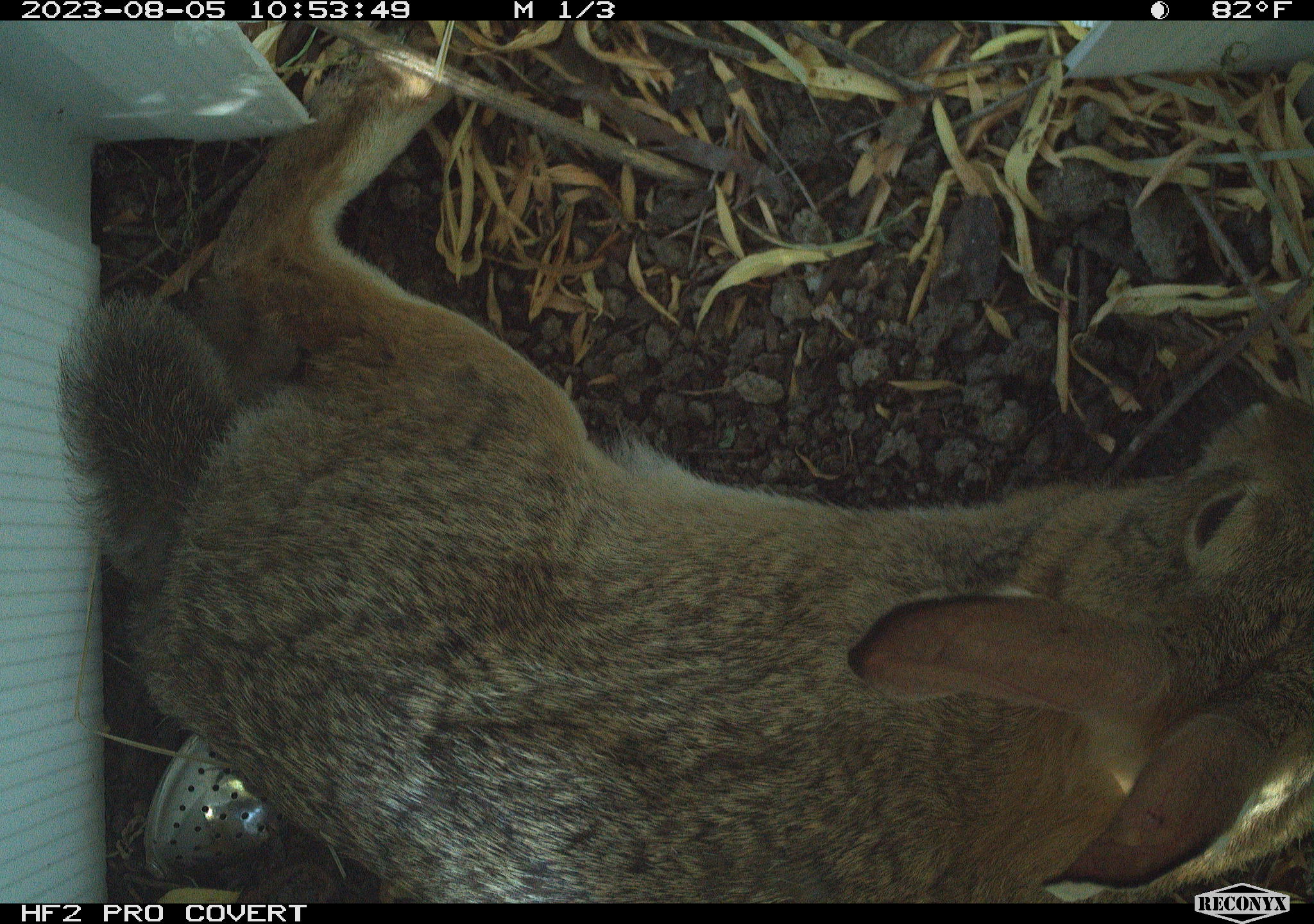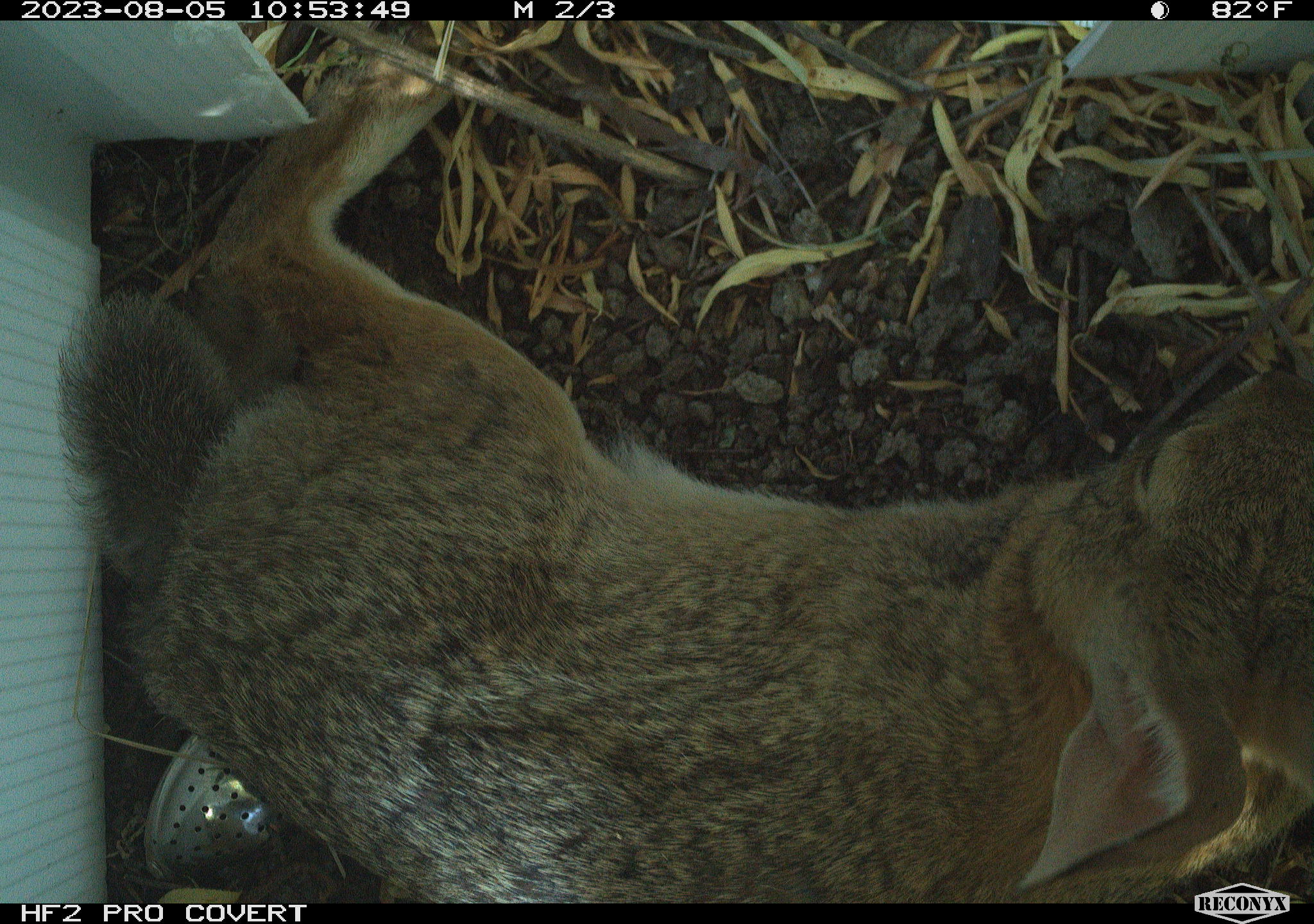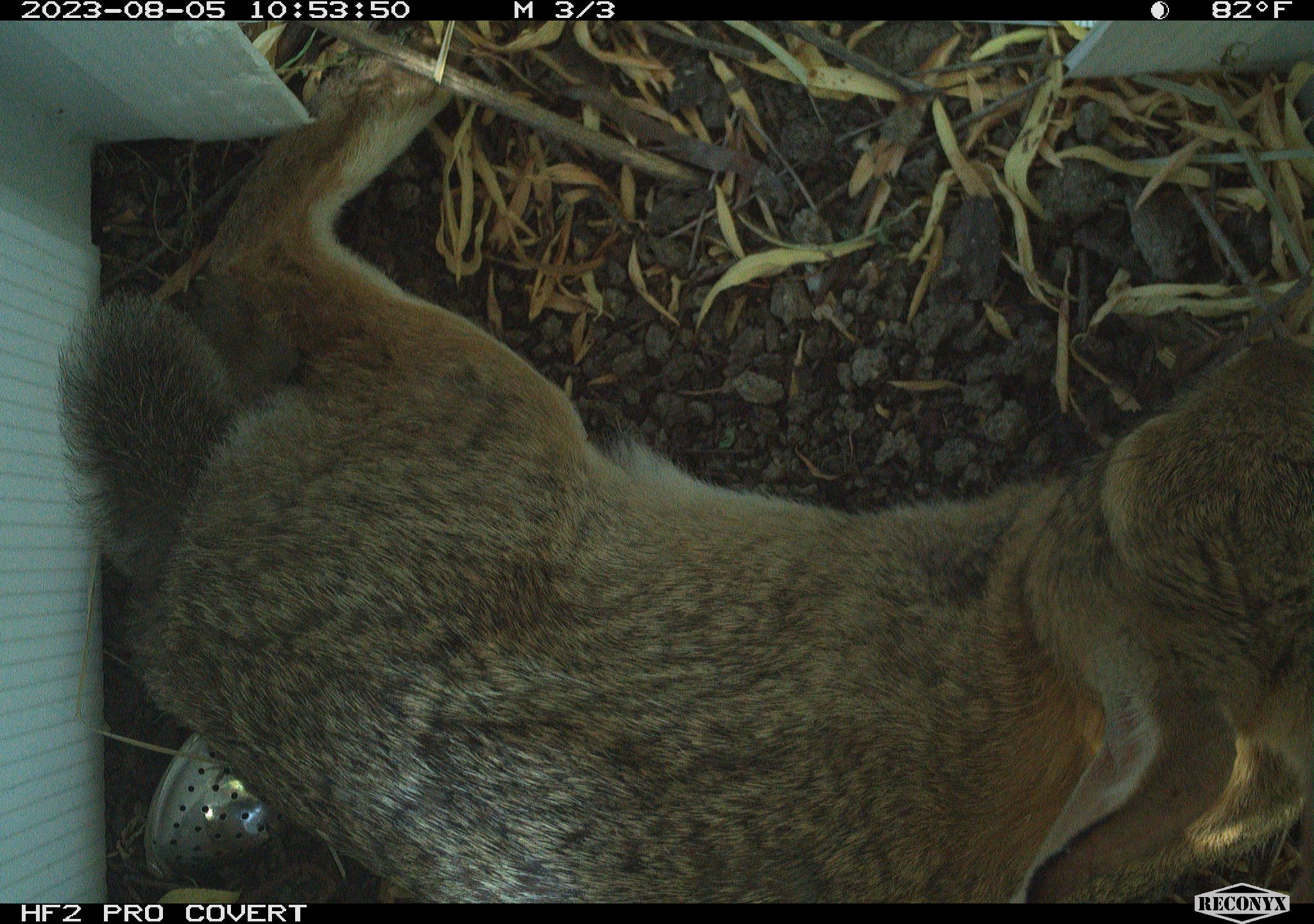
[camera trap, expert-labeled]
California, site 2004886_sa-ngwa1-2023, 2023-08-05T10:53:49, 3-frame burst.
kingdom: Animalia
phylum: Chordata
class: Mammalia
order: Lagomorpha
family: Leporidae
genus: Sylvilagus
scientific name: Sylvilagus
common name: cottontail rabbits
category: sylvilagus species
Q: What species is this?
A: Sylvilagus species (cottontail rabbits) (Sylvilagus).